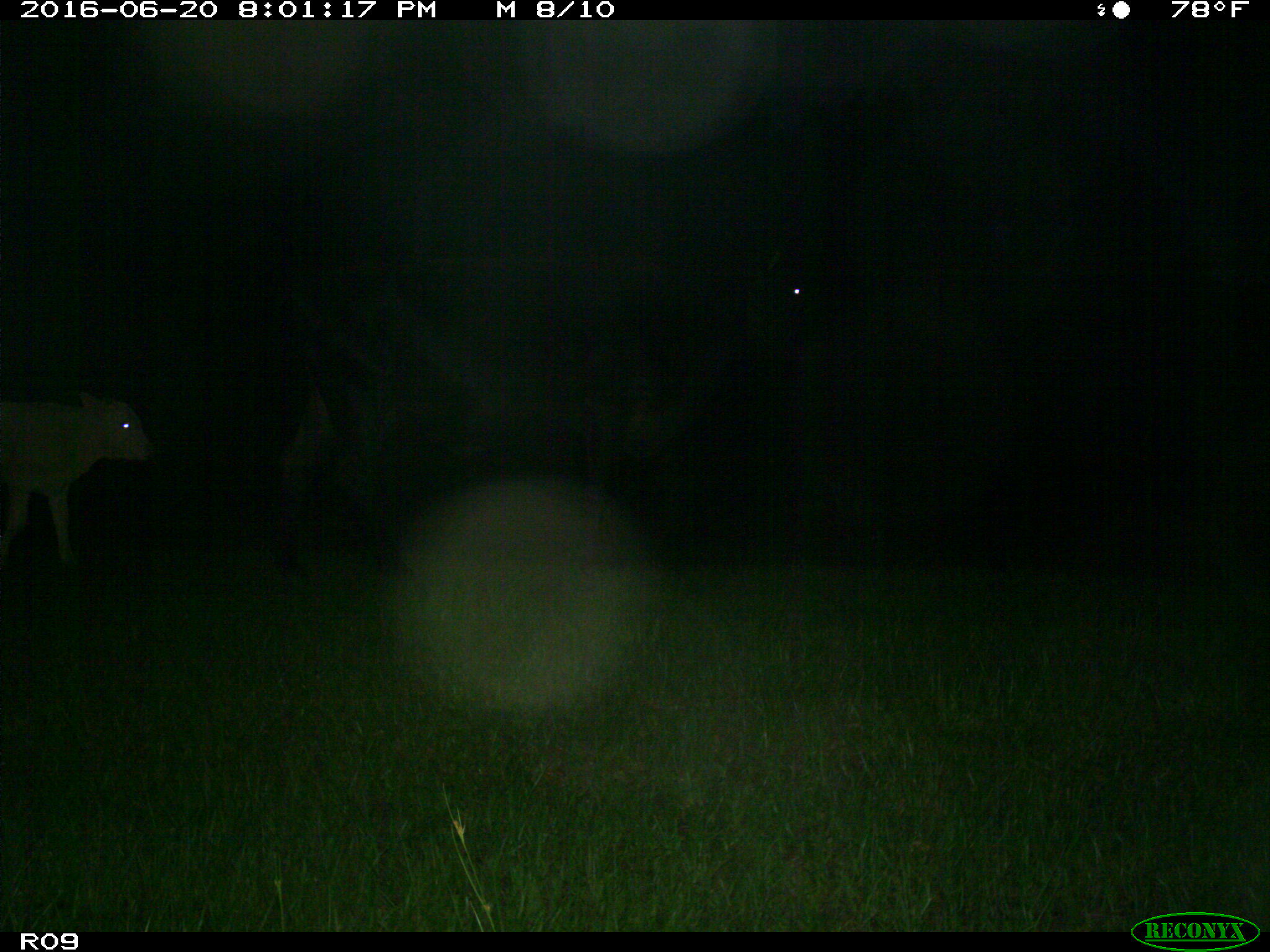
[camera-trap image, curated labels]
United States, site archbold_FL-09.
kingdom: Animalia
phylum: Chordata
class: Mammalia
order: Artiodactyla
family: Bovidae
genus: Bos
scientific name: Bos taurus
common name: domestic cow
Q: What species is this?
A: Bos taurus (domestic cow).